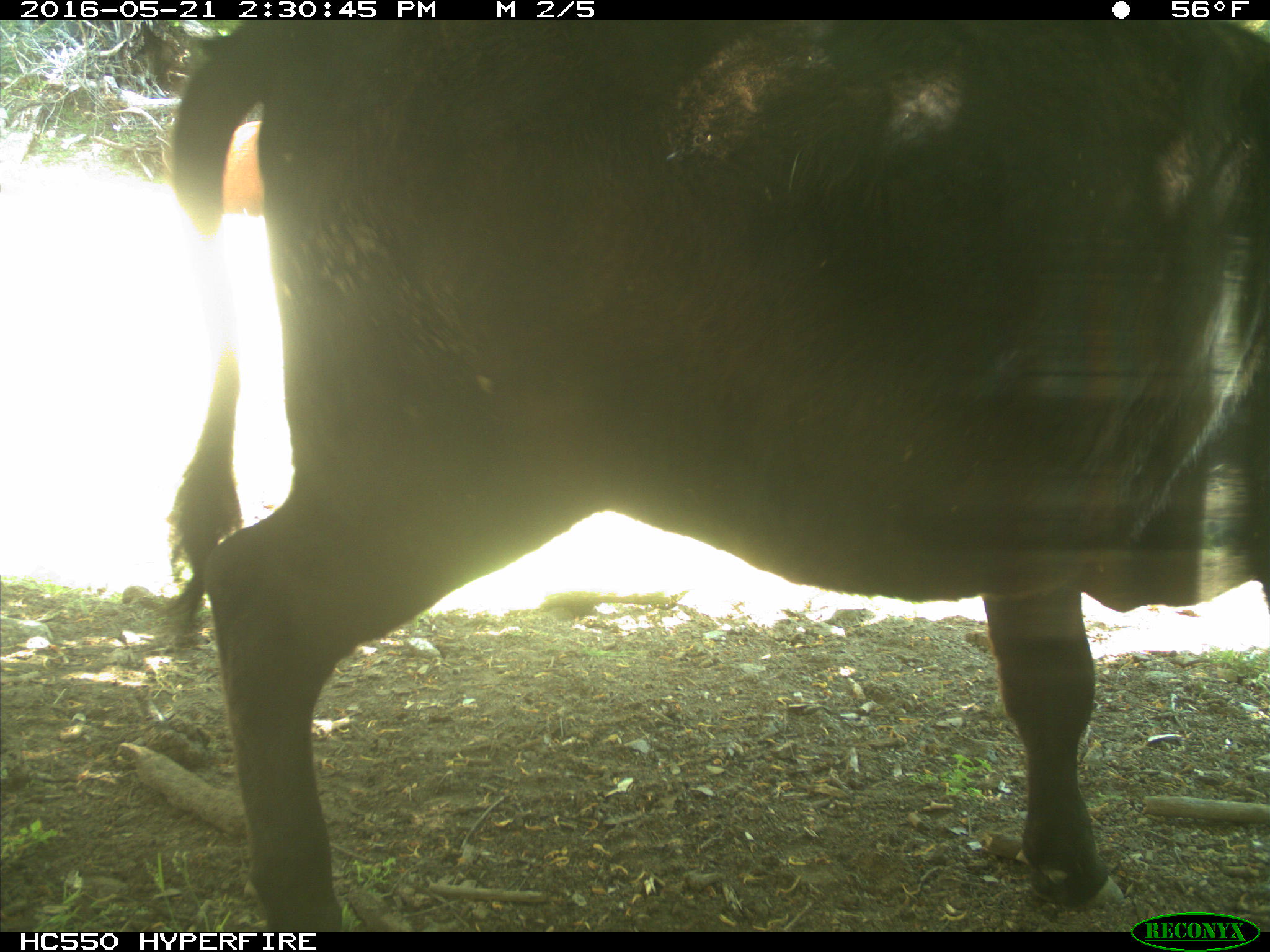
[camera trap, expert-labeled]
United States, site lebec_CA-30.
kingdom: Animalia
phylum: Chordata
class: Mammalia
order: Artiodactyla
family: Bovidae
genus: Bos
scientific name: Bos taurus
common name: domestic cow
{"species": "Bos taurus (domestic cow)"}